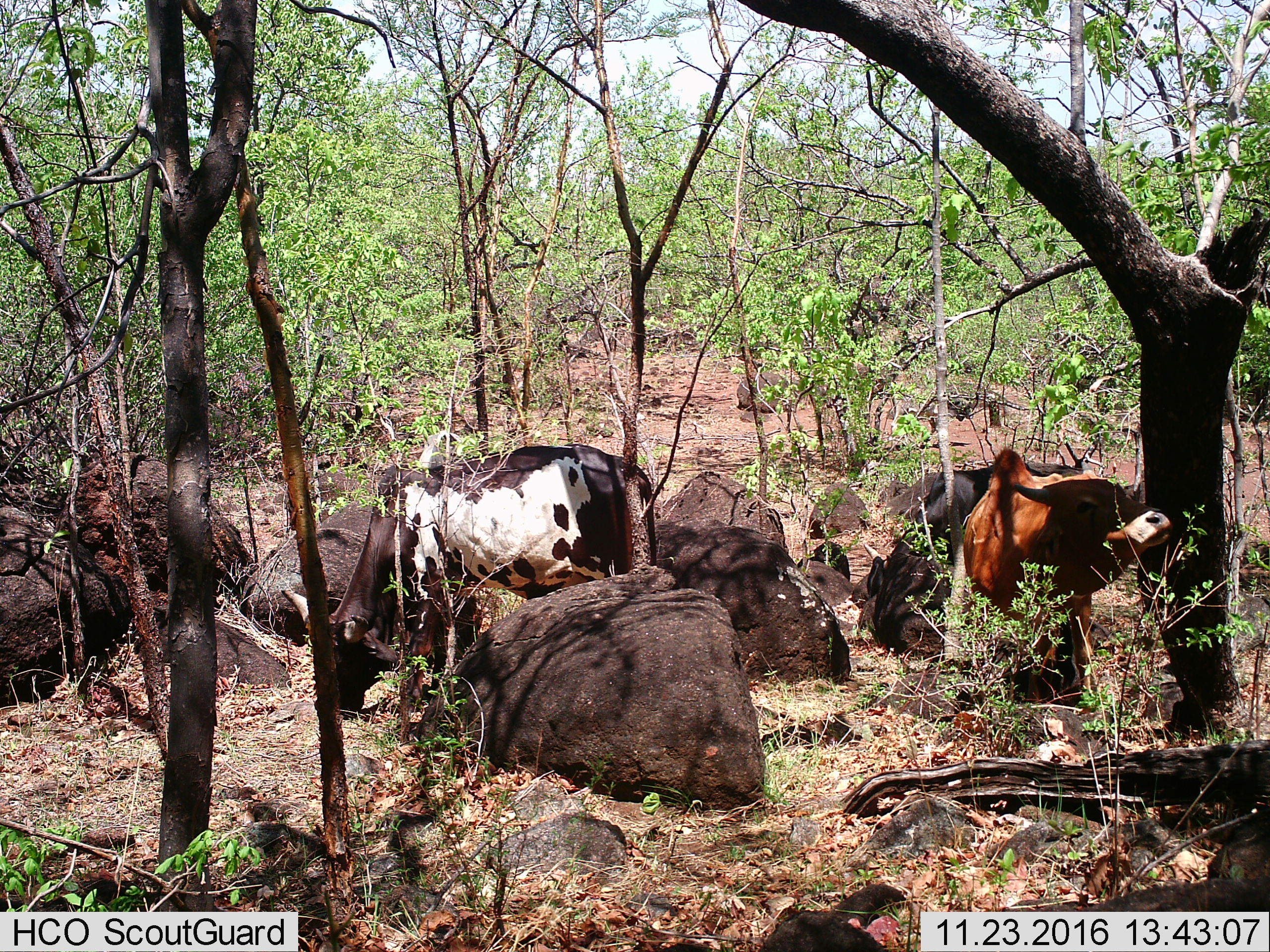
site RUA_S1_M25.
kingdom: Animalia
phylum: Chordata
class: Mammalia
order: Artiodactyla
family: Bovidae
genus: Bos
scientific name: Bos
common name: cattle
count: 3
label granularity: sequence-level